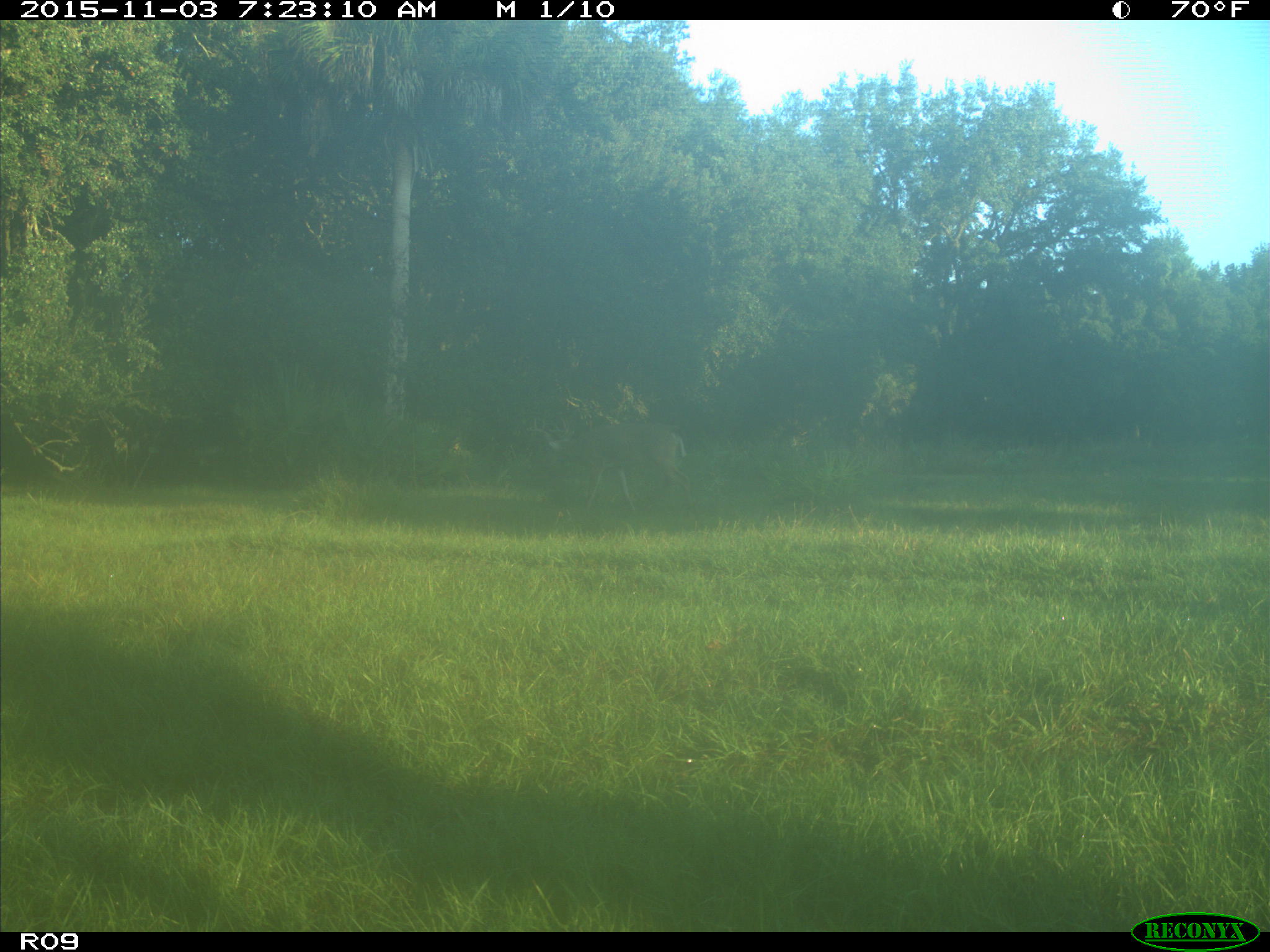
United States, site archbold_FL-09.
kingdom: Animalia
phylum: Chordata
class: Mammalia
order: Artiodactyla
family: Cervidae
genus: Odocoileus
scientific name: Odocoileus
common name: deer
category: unidentified deer